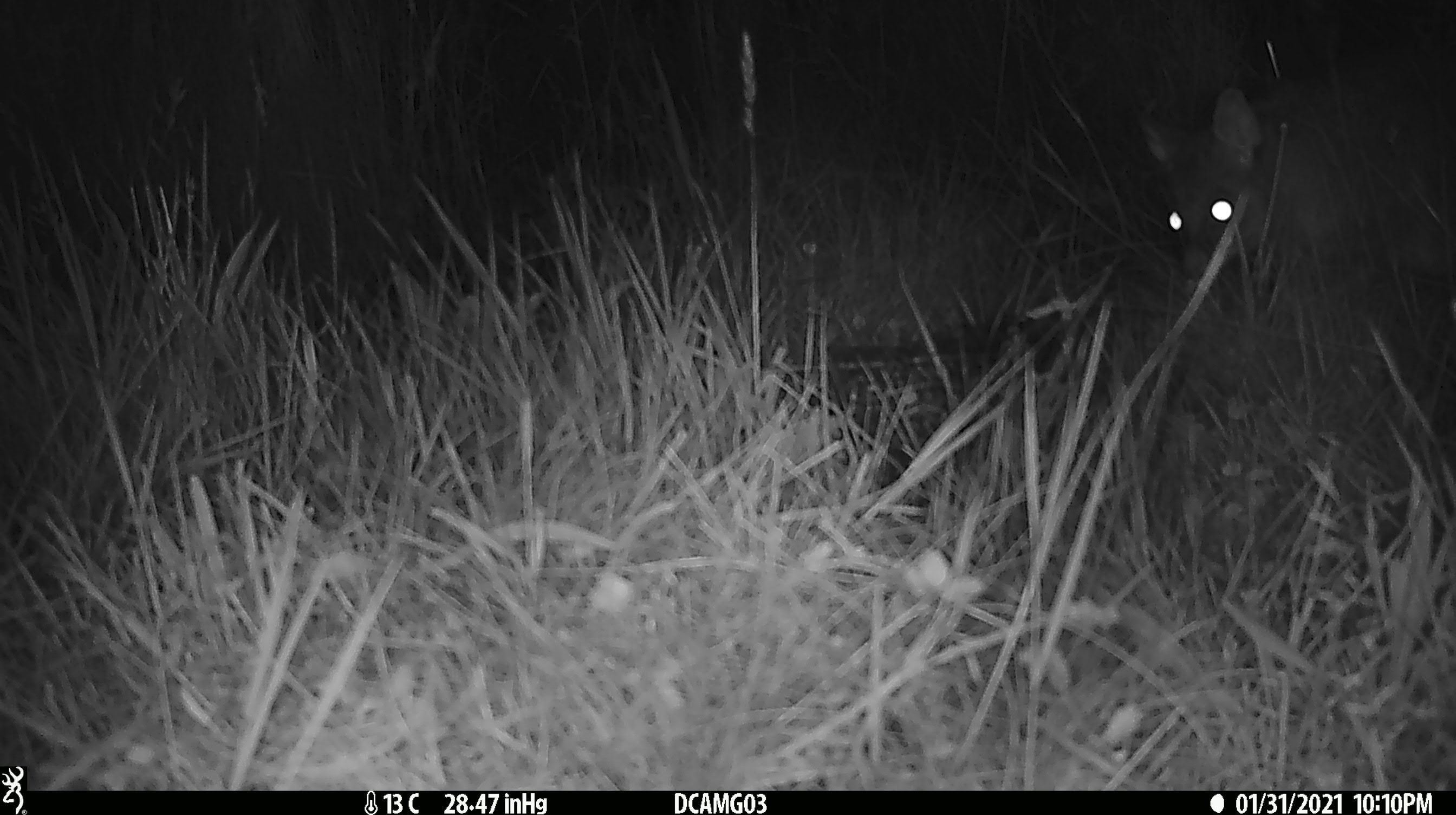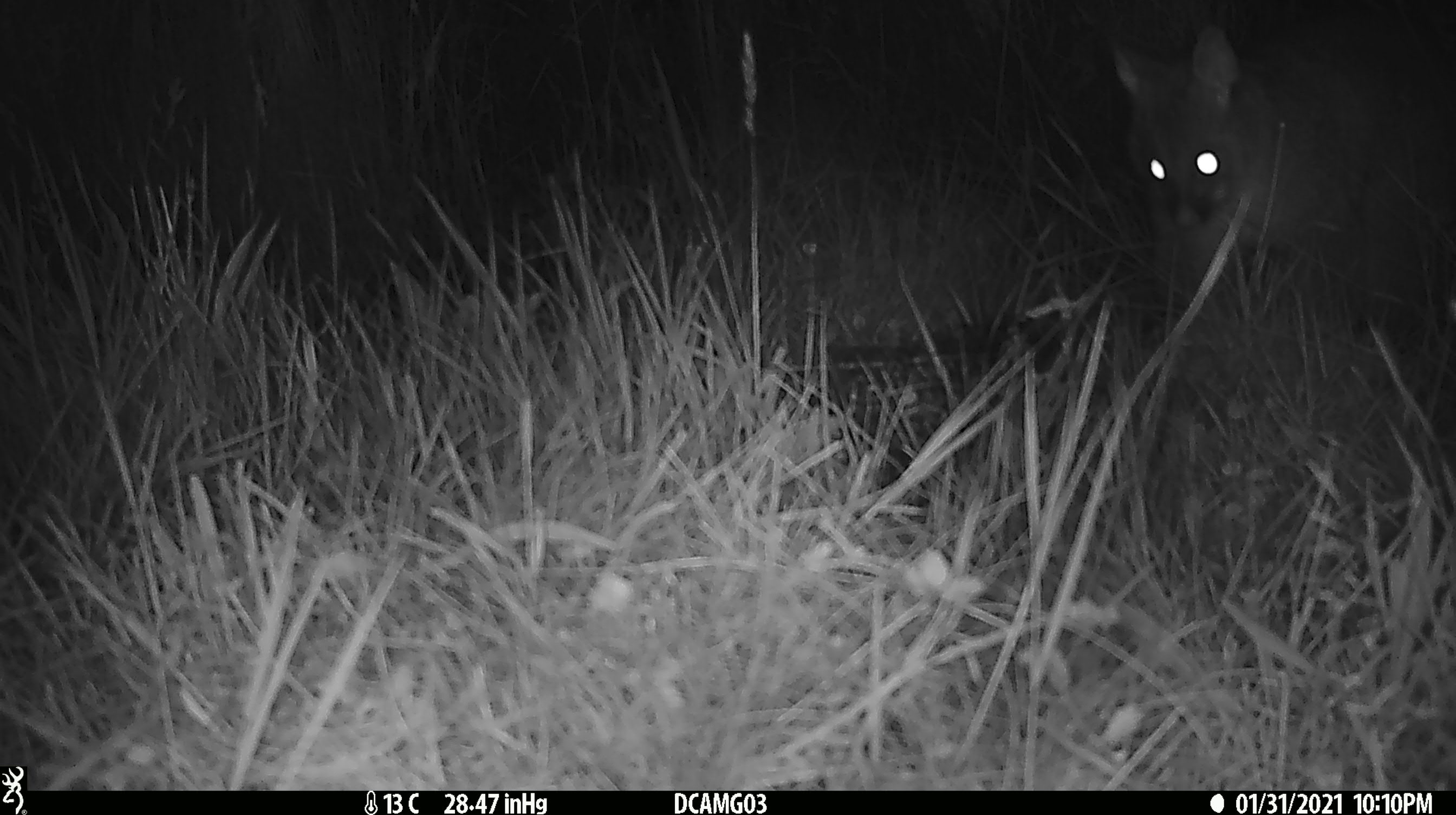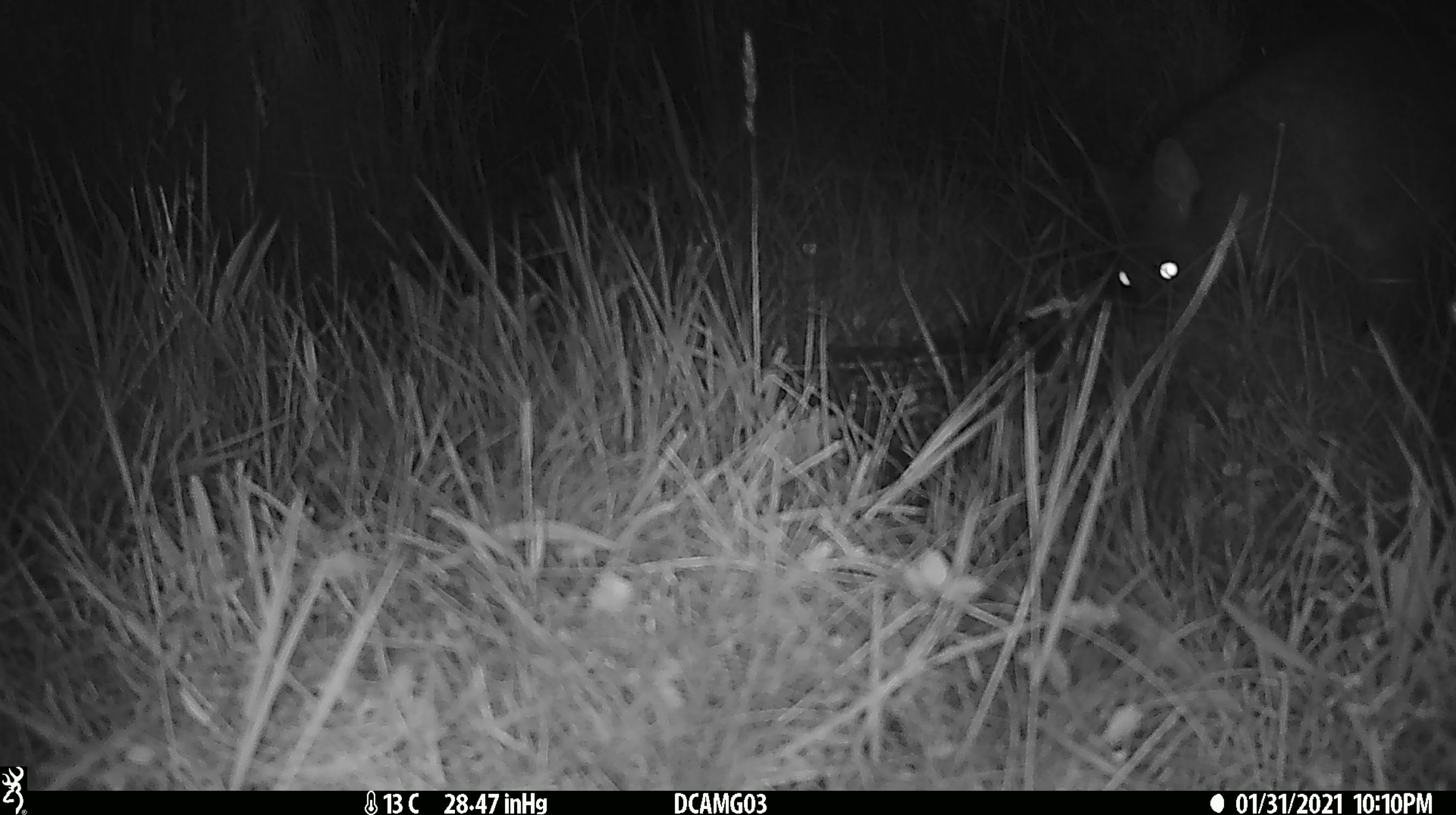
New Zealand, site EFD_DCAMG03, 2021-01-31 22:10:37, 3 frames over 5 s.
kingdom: Animalia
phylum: Chordata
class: Mammalia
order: Diprotodontia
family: Phalangeridae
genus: Trichosurus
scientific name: Trichosurus vulpecula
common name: common brushtail possum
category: possum